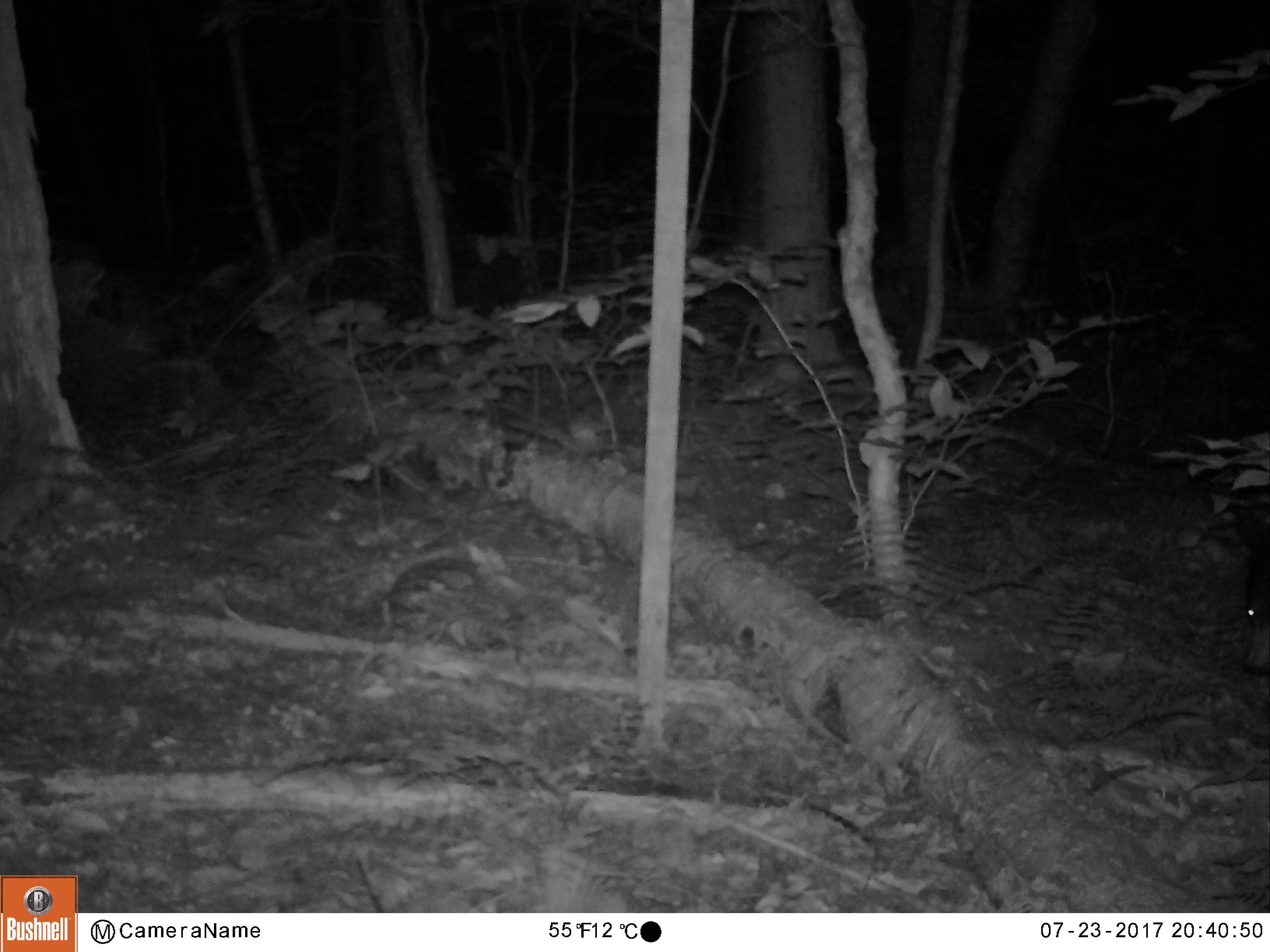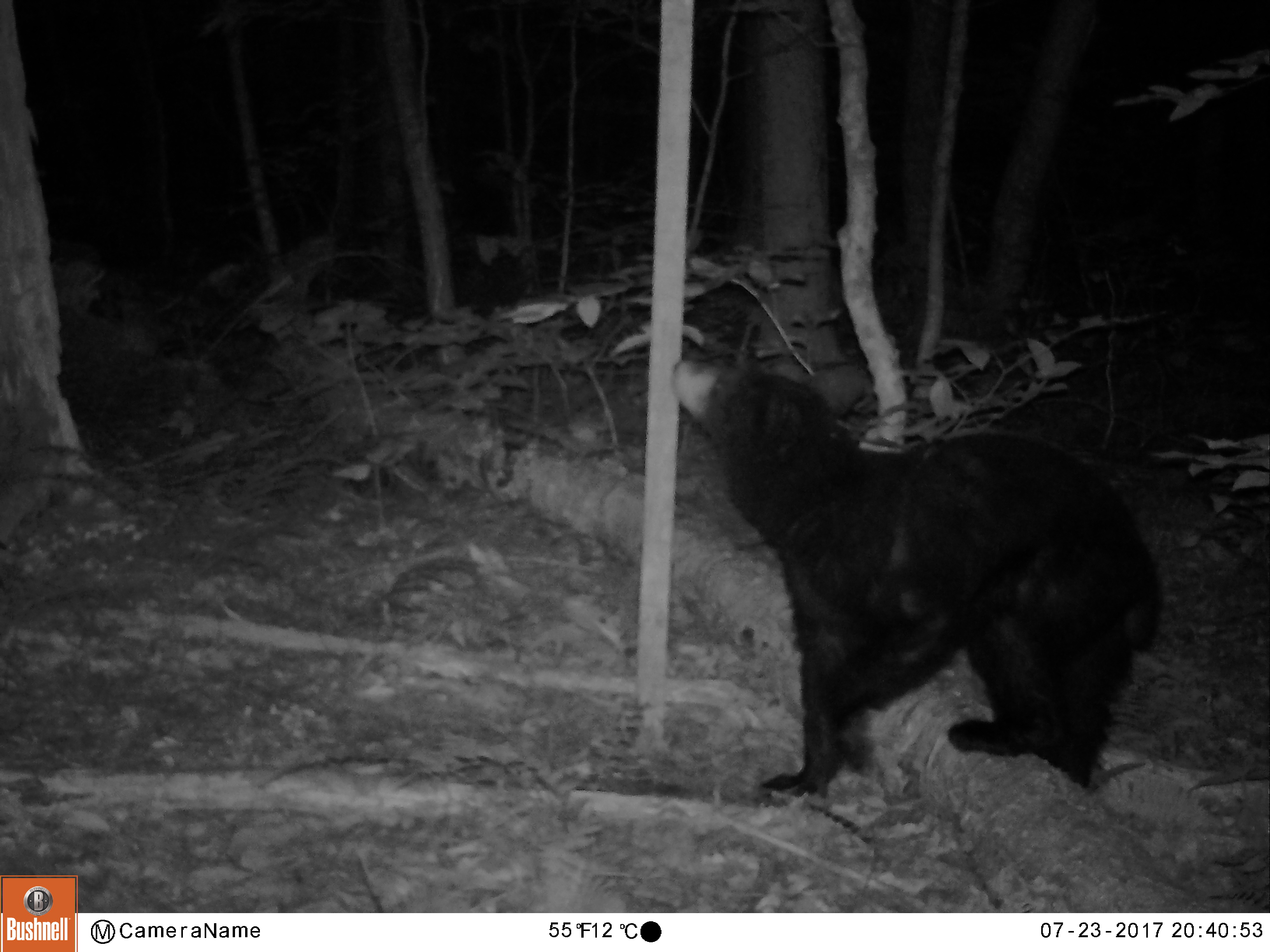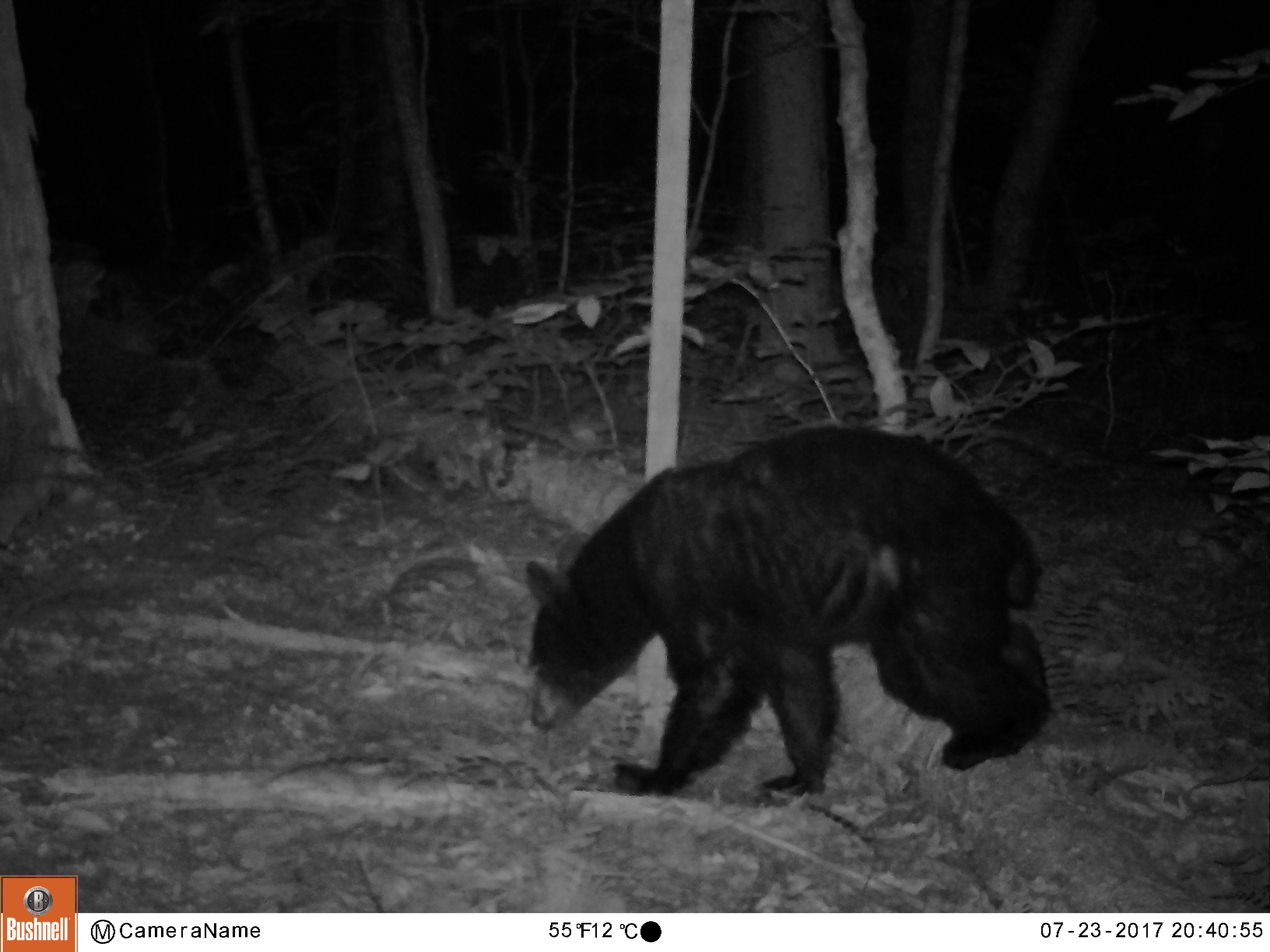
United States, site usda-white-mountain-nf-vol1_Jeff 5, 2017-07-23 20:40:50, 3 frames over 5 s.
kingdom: Animalia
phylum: Chordata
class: Mammalia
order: Carnivora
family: Ursidae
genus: Ursus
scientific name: Ursus americanus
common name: black bear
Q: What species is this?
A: Black bear (Ursus americanus).